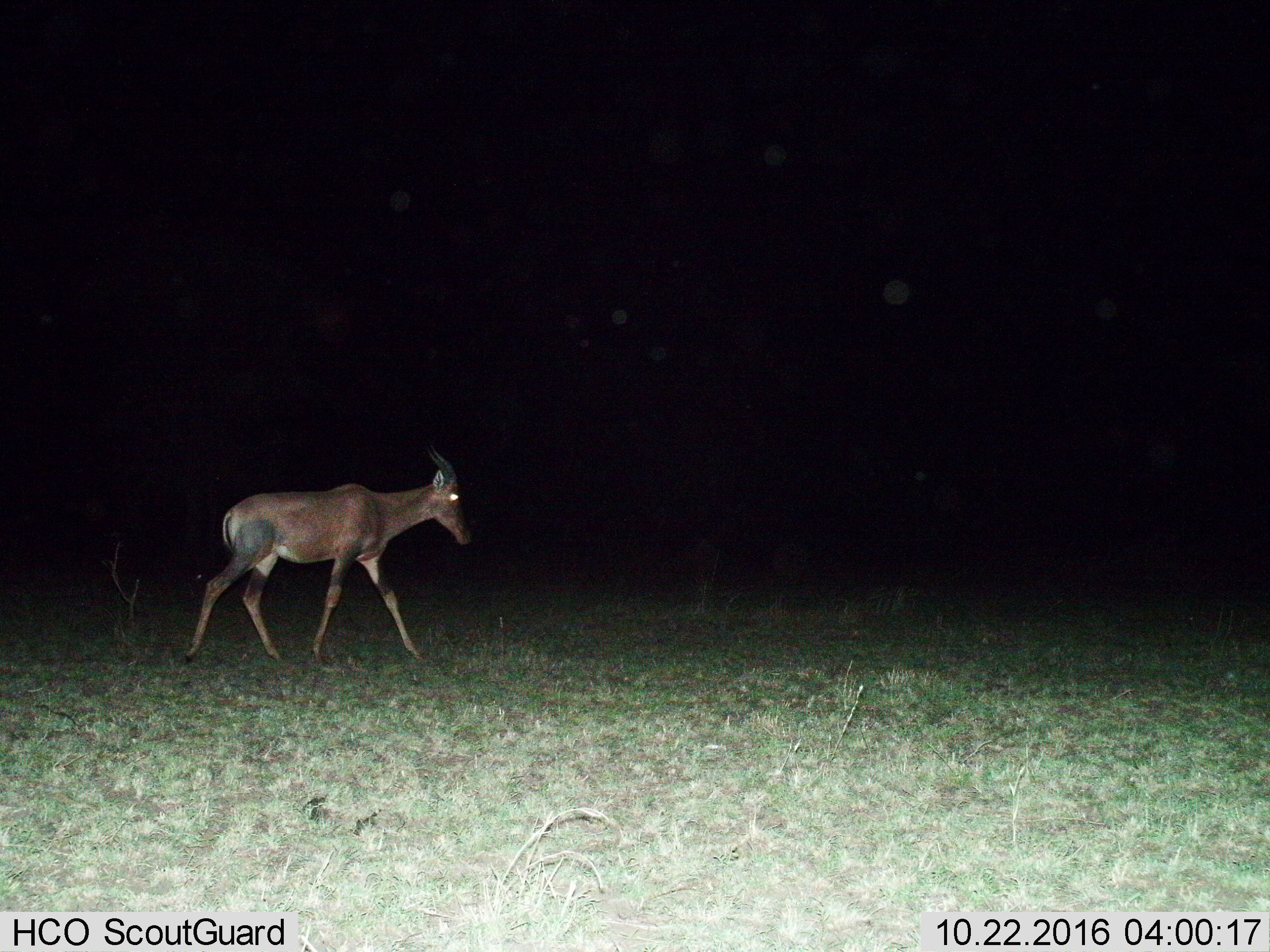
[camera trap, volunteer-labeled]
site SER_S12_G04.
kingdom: Animalia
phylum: Chordata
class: Mammalia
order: Artiodactyla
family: Bovidae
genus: Damaliscus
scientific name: Damaliscus lunatus jimela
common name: topi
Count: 1.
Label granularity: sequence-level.